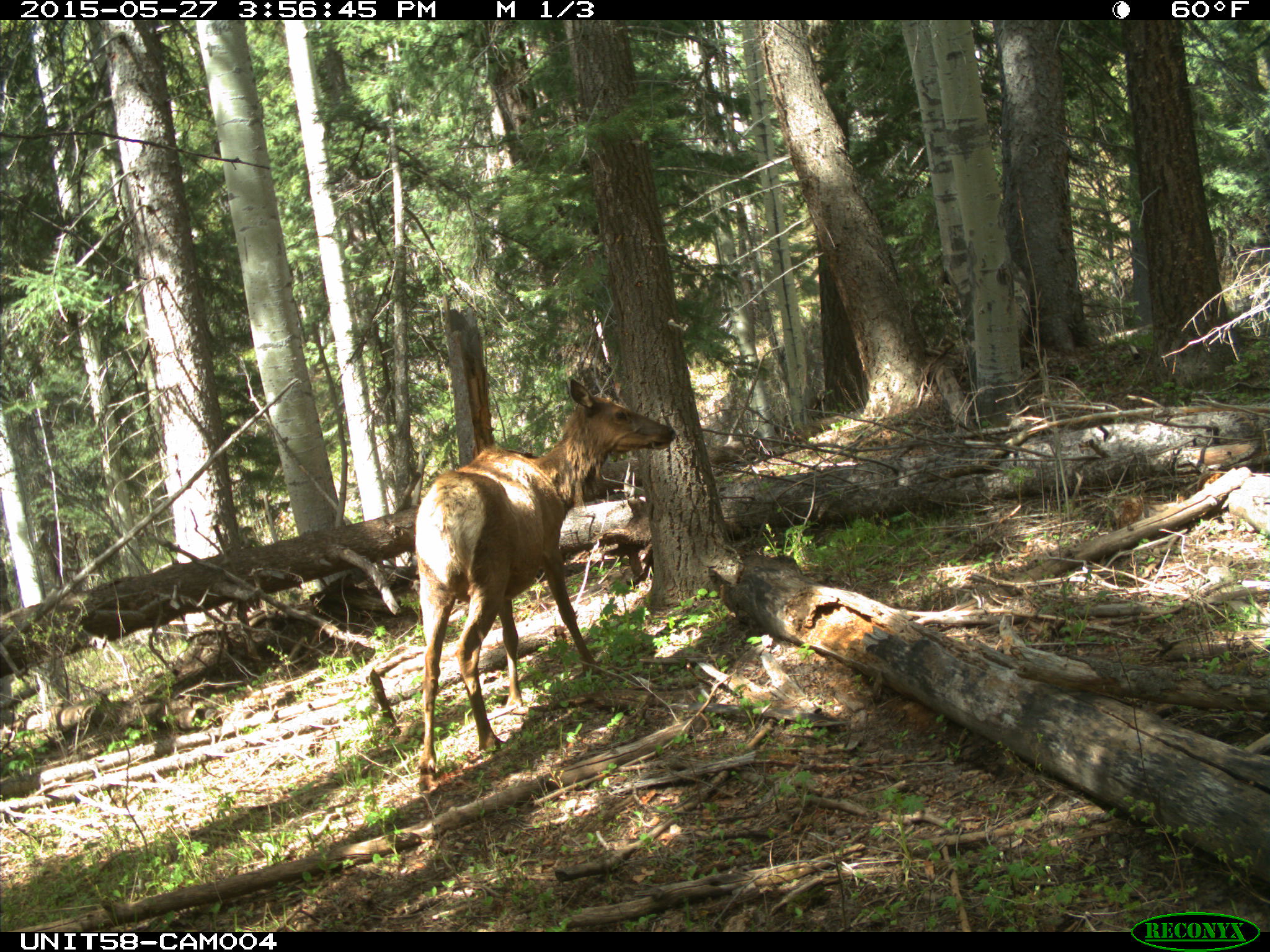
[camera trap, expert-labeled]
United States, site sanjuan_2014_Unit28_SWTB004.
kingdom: Animalia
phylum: Chordata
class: Mammalia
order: Artiodactyla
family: Cervidae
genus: Cervus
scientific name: Cervus elaphus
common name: red deer